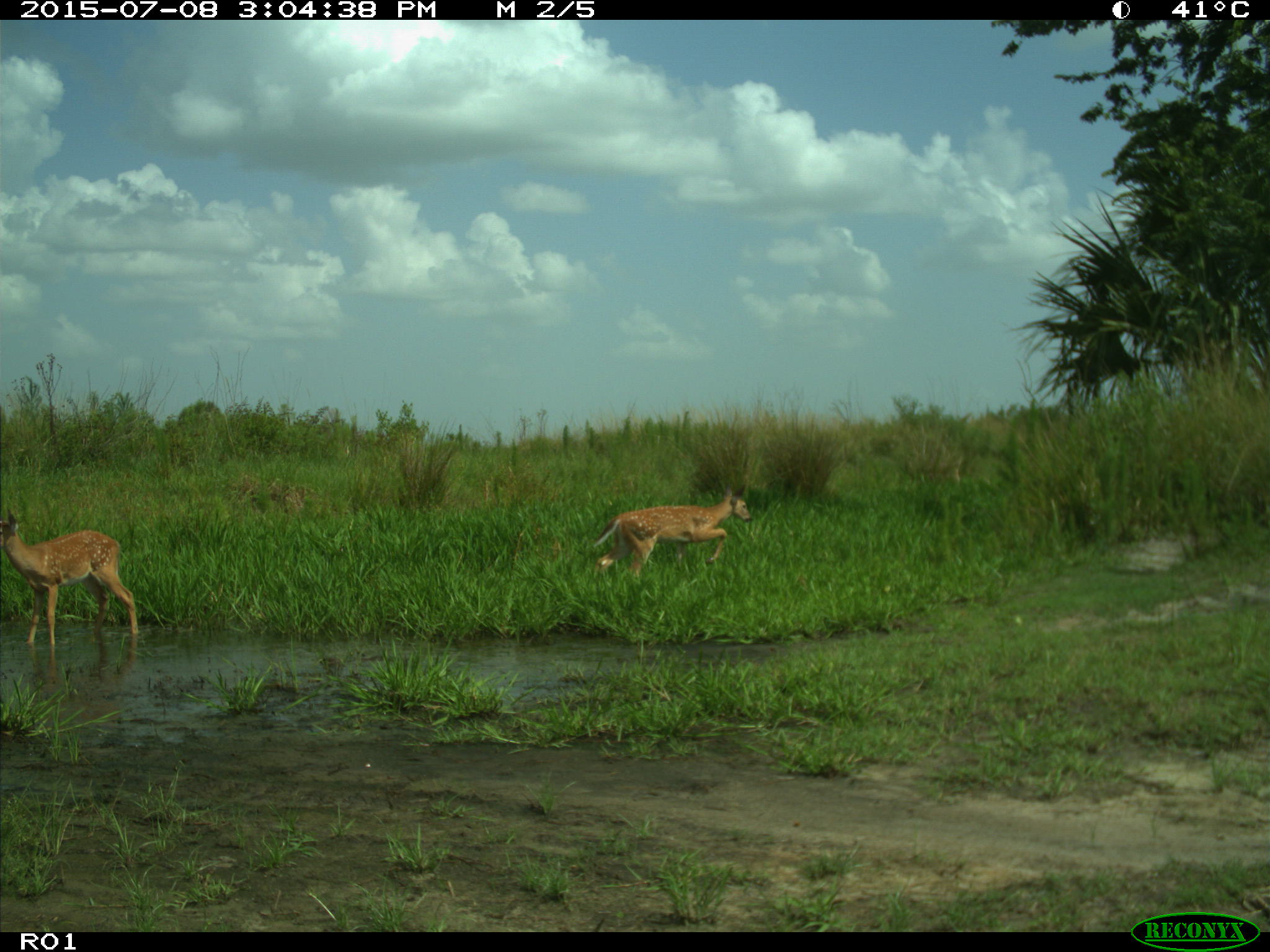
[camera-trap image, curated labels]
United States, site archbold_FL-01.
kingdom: Animalia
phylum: Chordata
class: Mammalia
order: Artiodactyla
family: Cervidae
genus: Odocoileus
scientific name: Odocoileus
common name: deer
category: unidentified deer